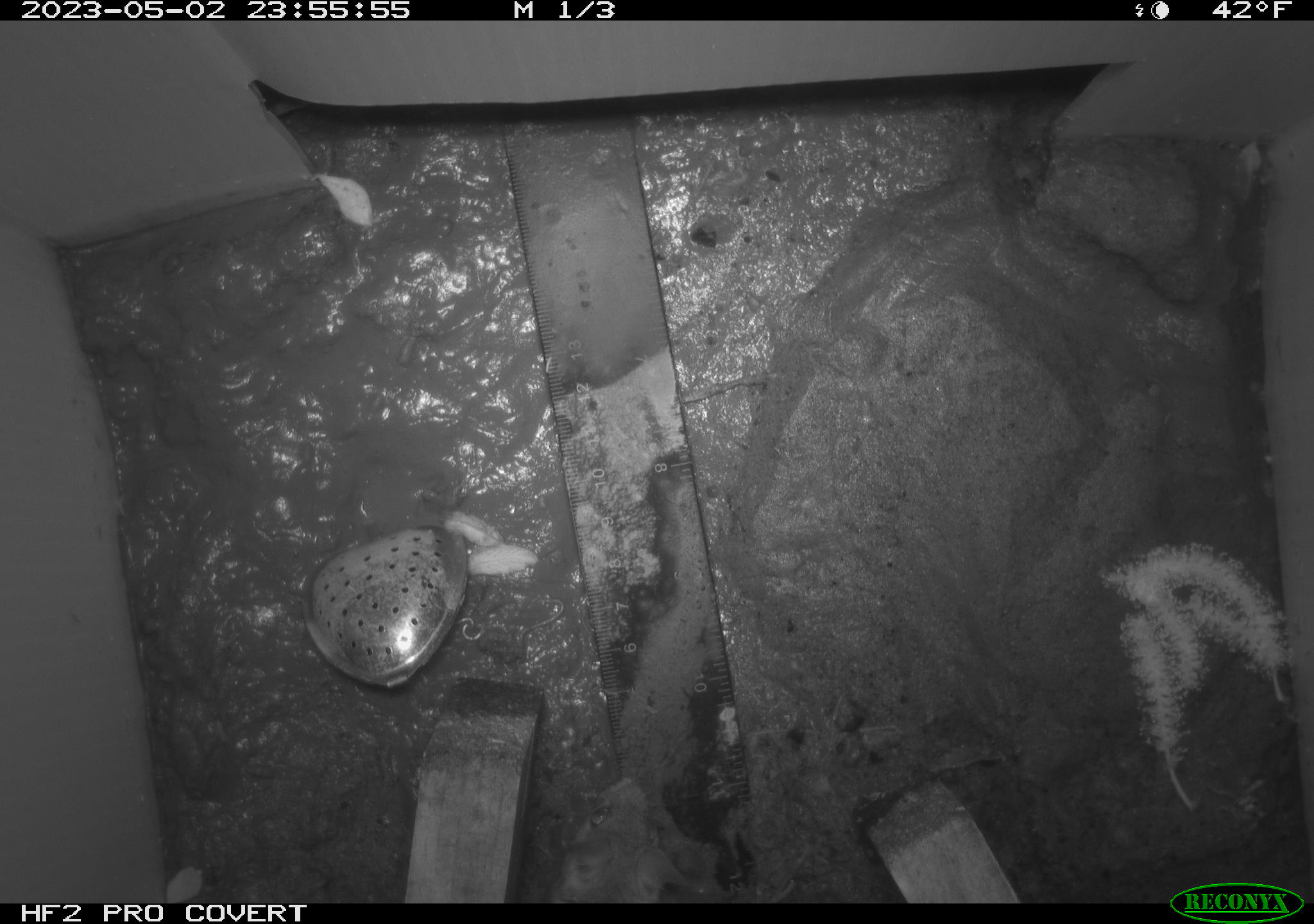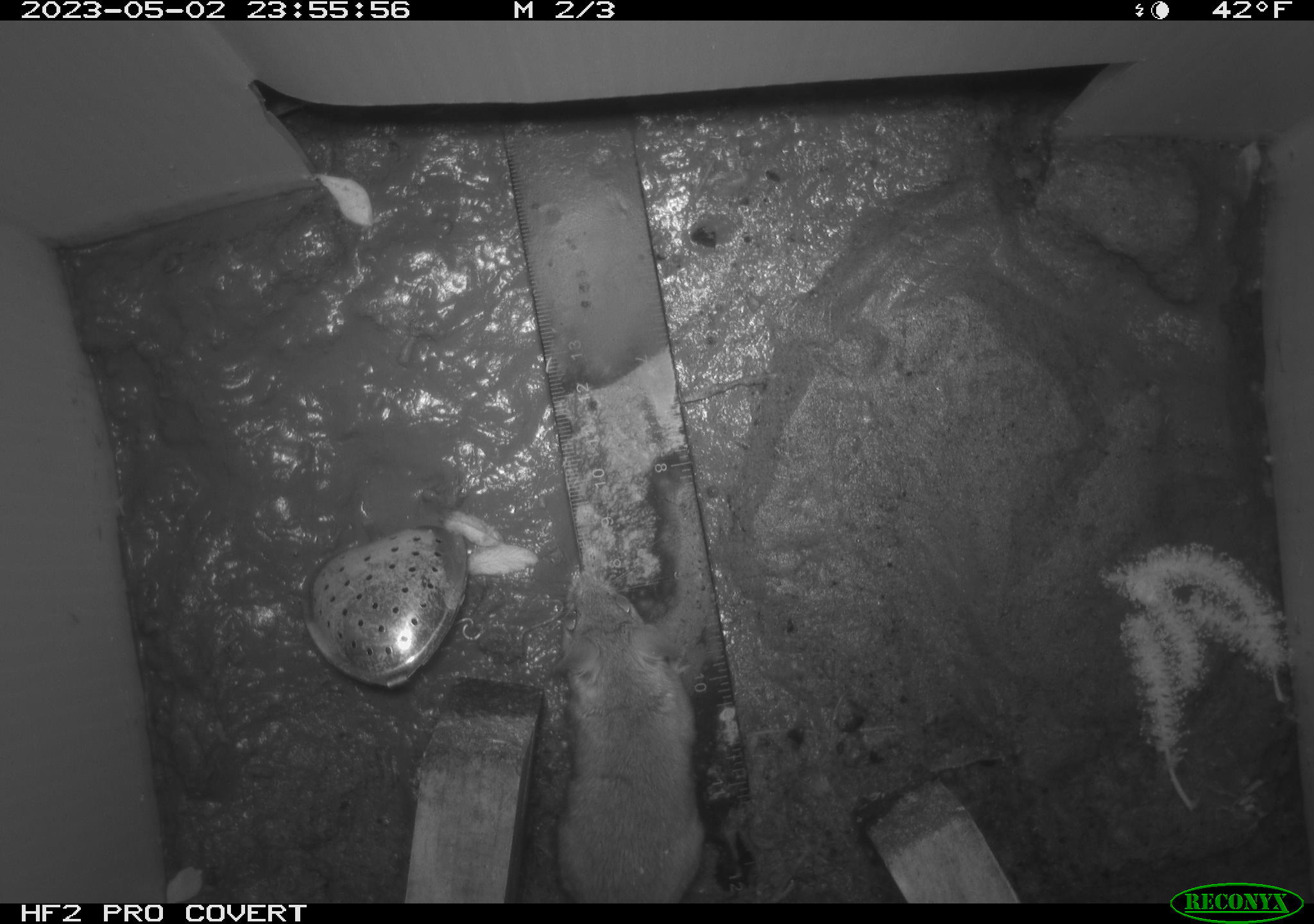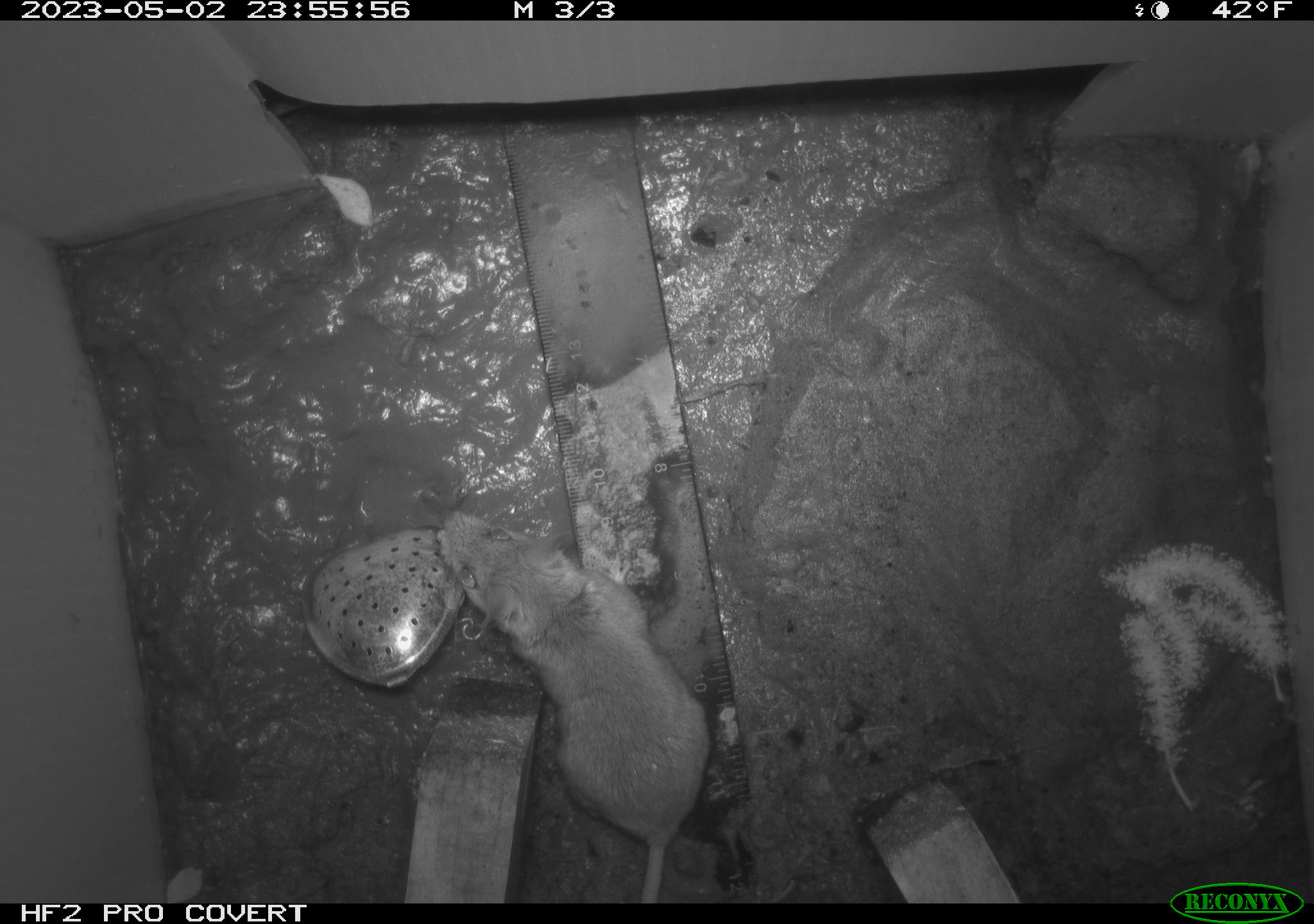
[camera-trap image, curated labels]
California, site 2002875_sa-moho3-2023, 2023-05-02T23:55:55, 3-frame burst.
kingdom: Animalia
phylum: Chordata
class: Mammalia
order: Rodentia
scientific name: Rodentia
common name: mouse species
Mouse species (Rodentia).